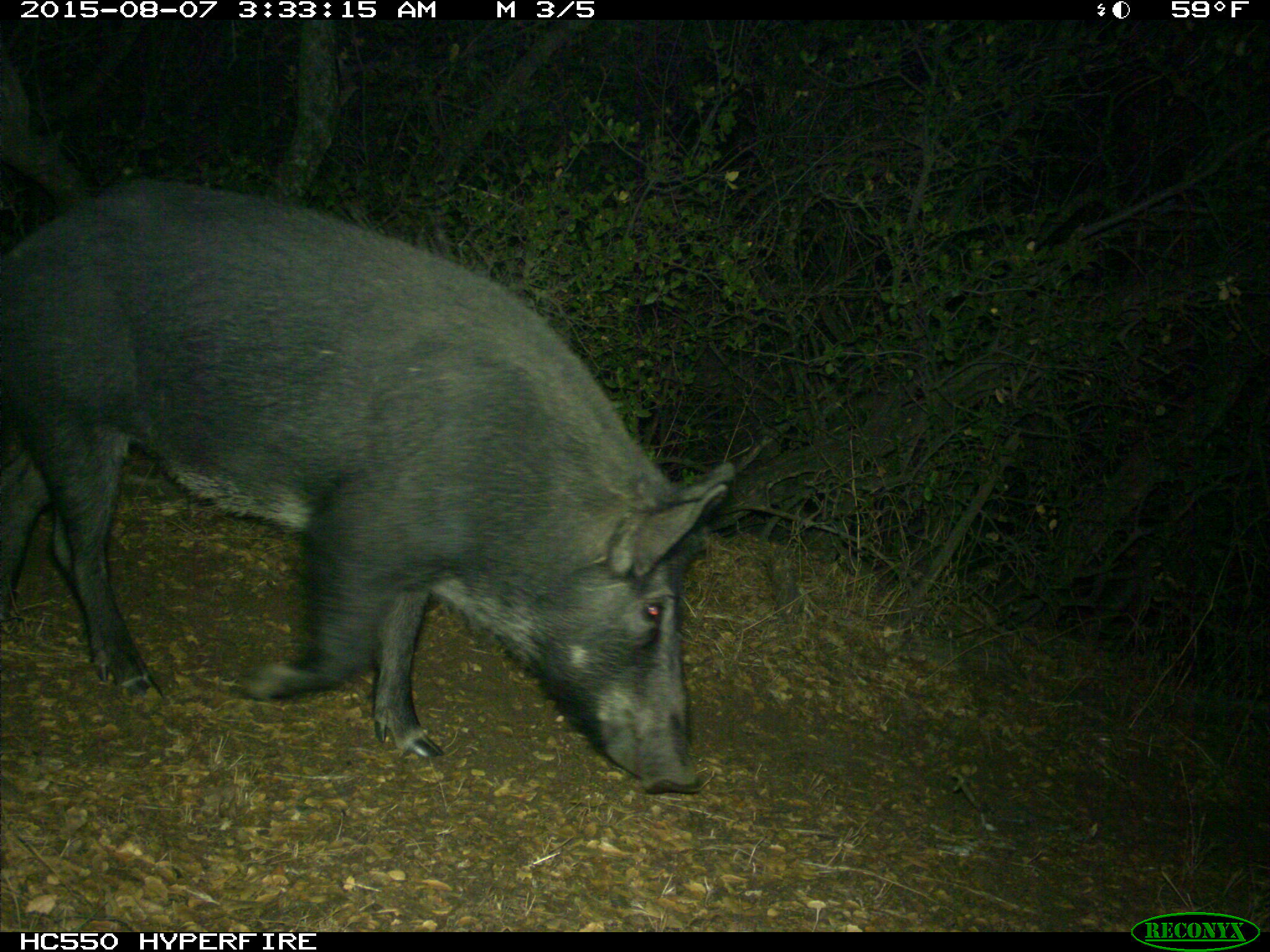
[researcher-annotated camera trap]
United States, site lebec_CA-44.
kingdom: Animalia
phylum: Chordata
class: Mammalia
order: Artiodactyla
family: Suidae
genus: Sus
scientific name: Sus scrofa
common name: wild boar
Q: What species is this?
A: Sus scrofa (wild boar).